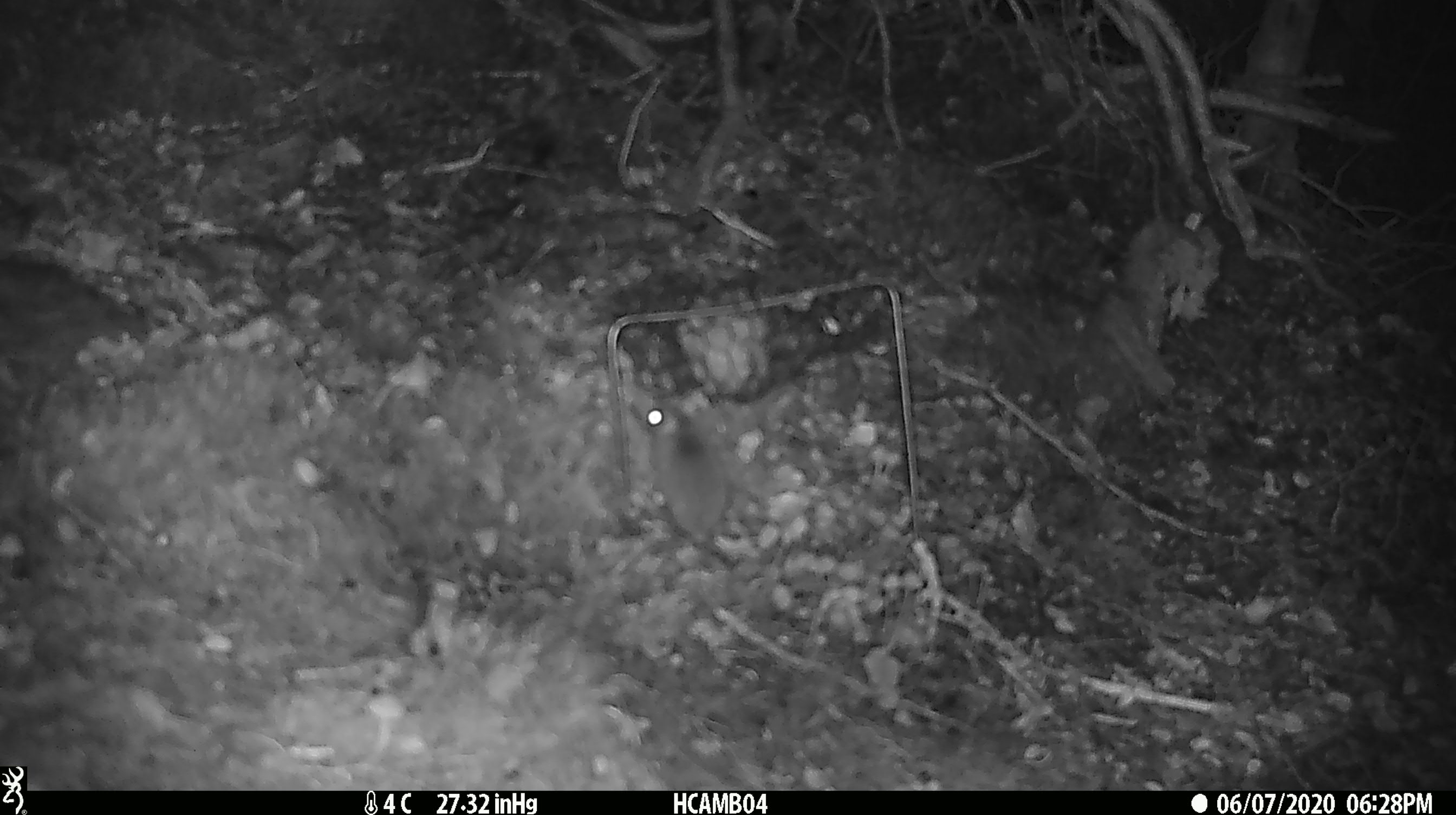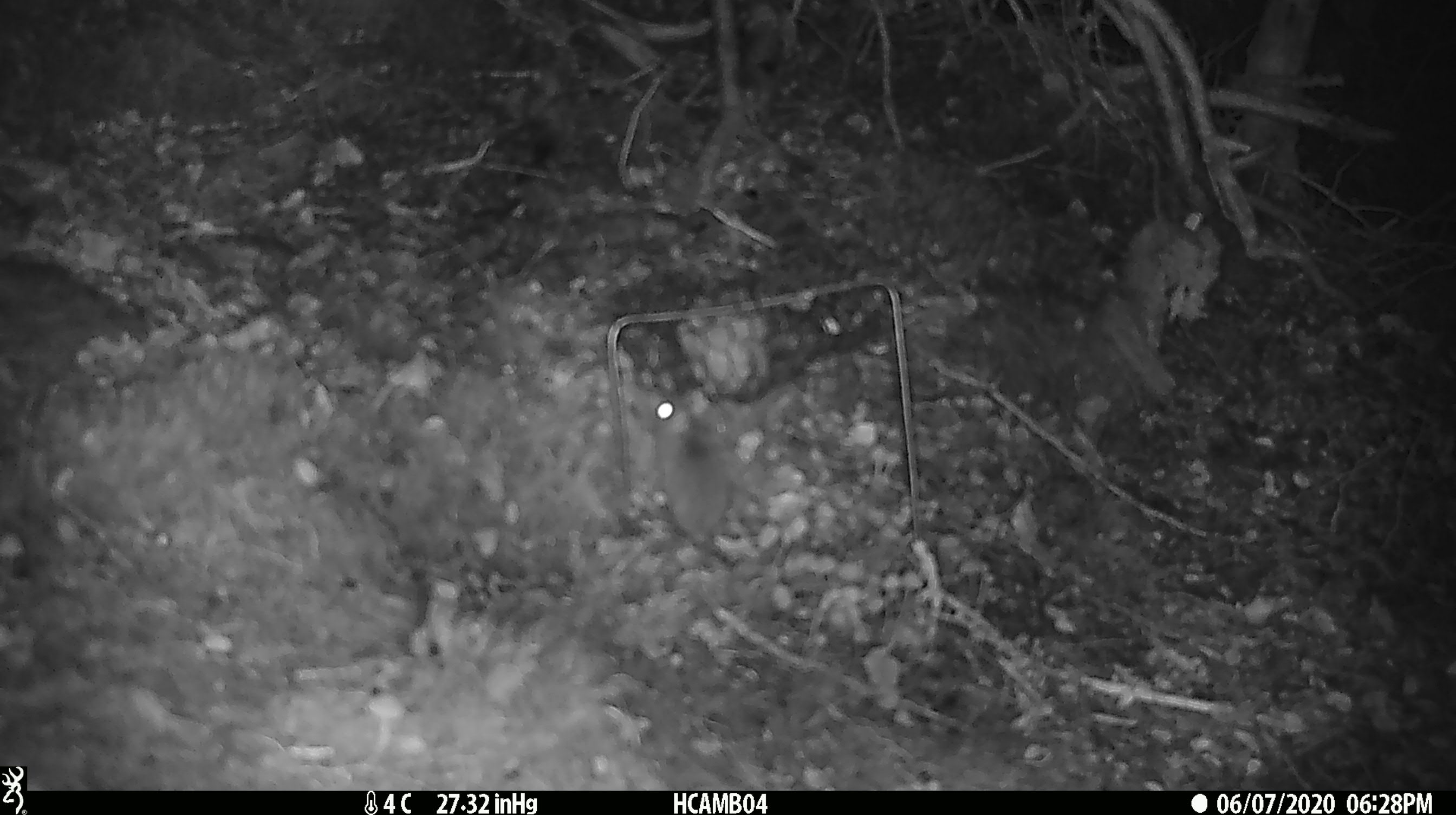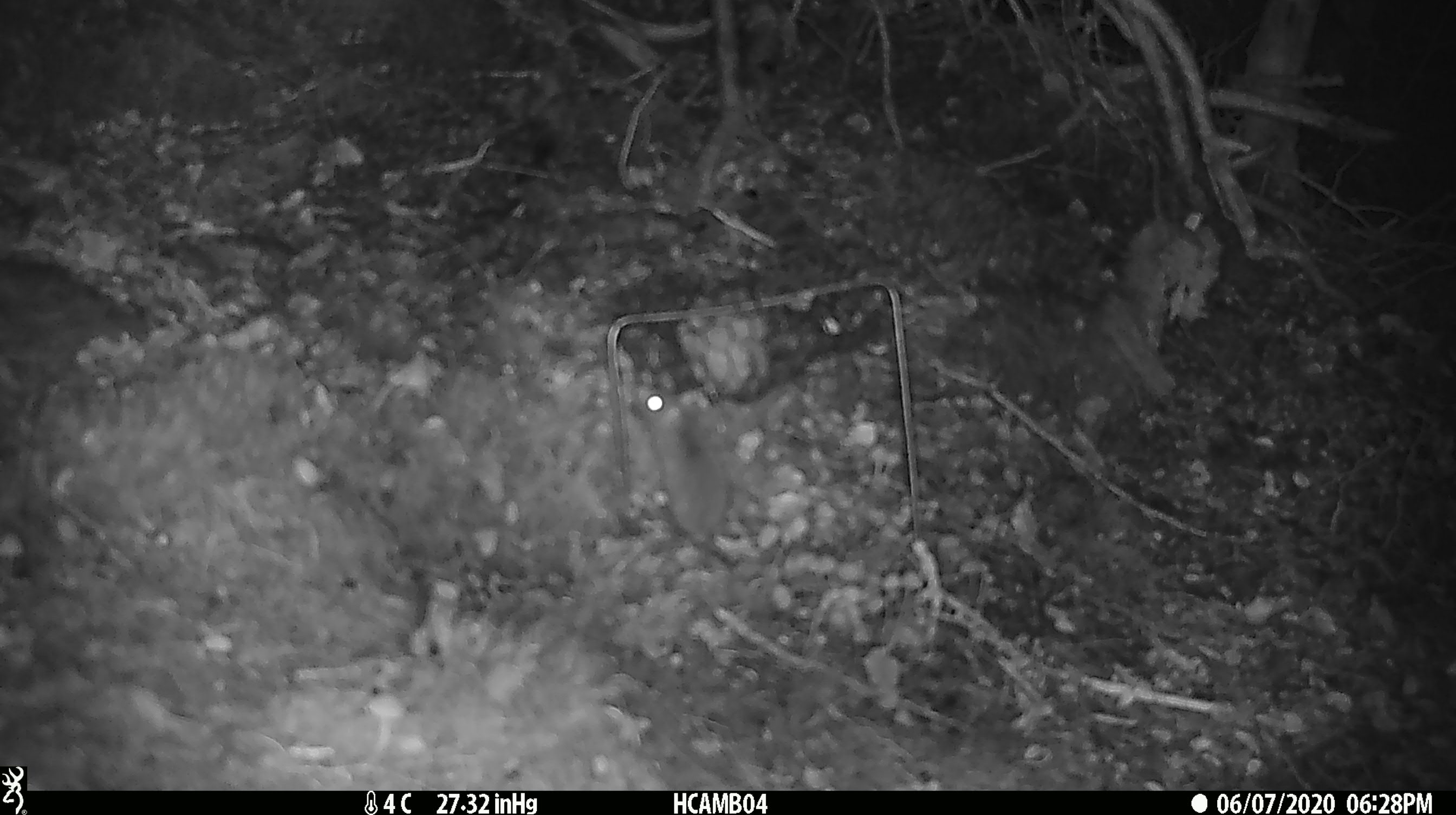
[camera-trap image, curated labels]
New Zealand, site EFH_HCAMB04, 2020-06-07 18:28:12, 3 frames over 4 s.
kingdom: Animalia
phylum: Chordata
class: Mammalia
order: Rodentia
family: Muridae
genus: Mus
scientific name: Mus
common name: mouse